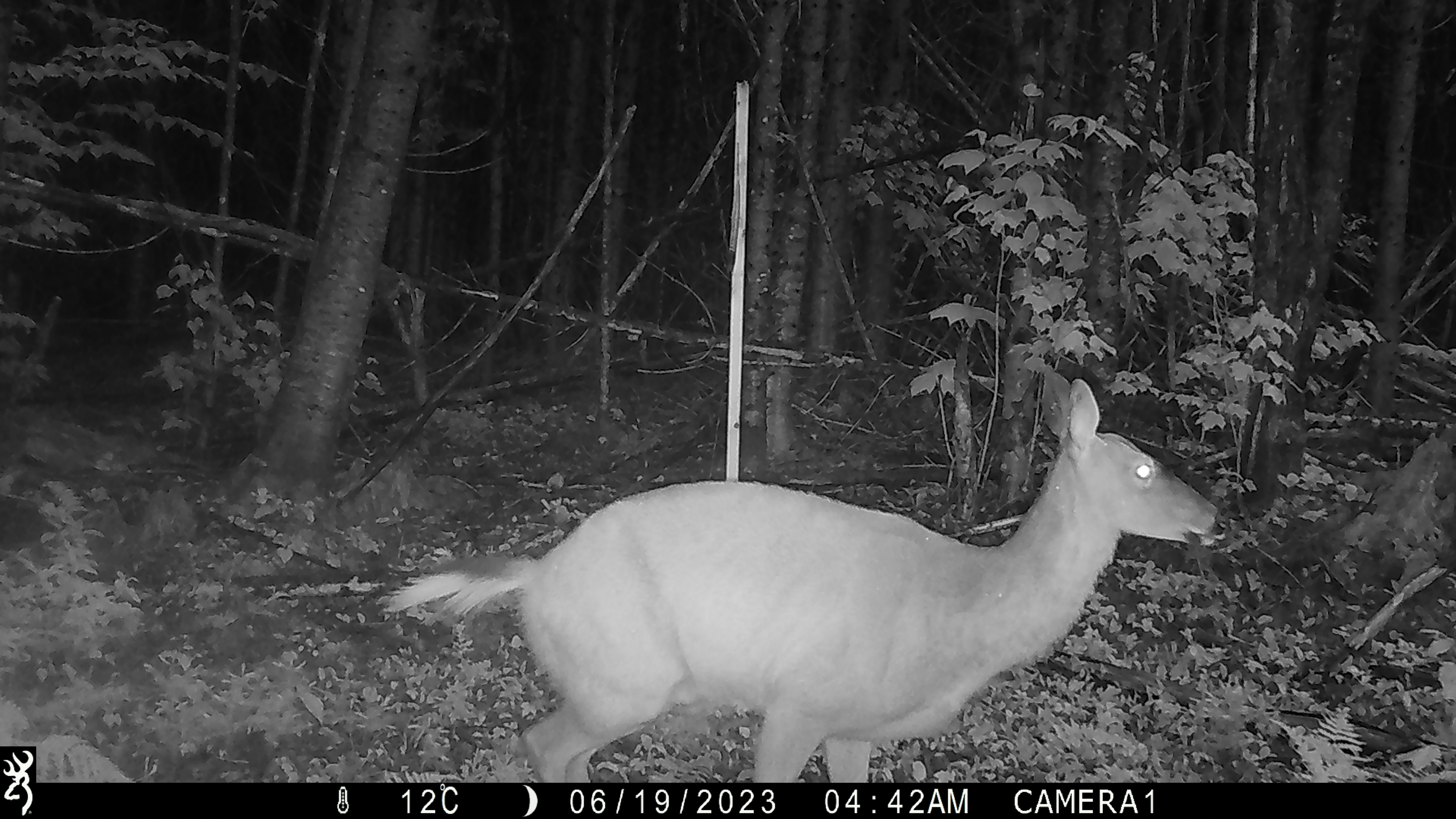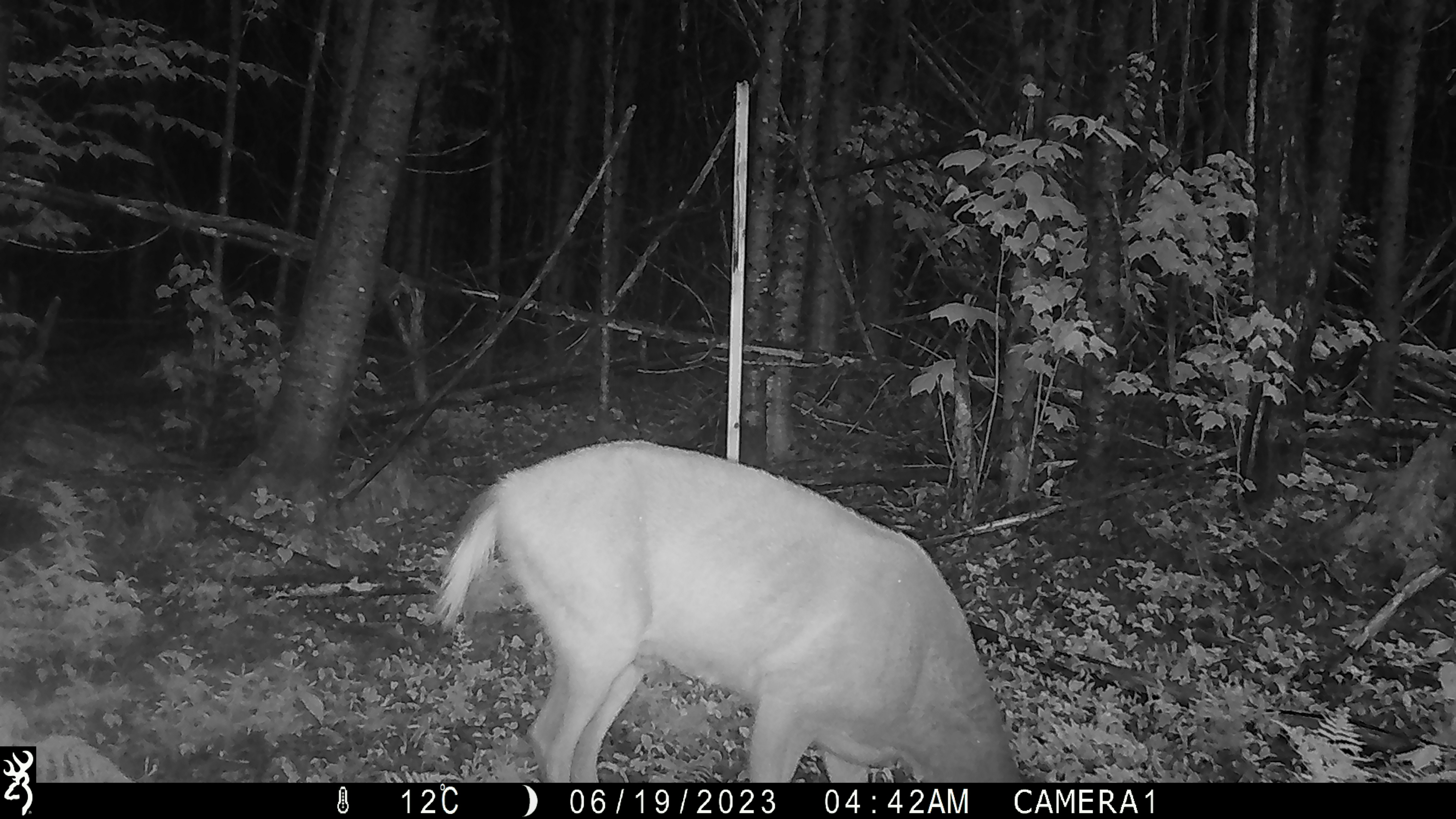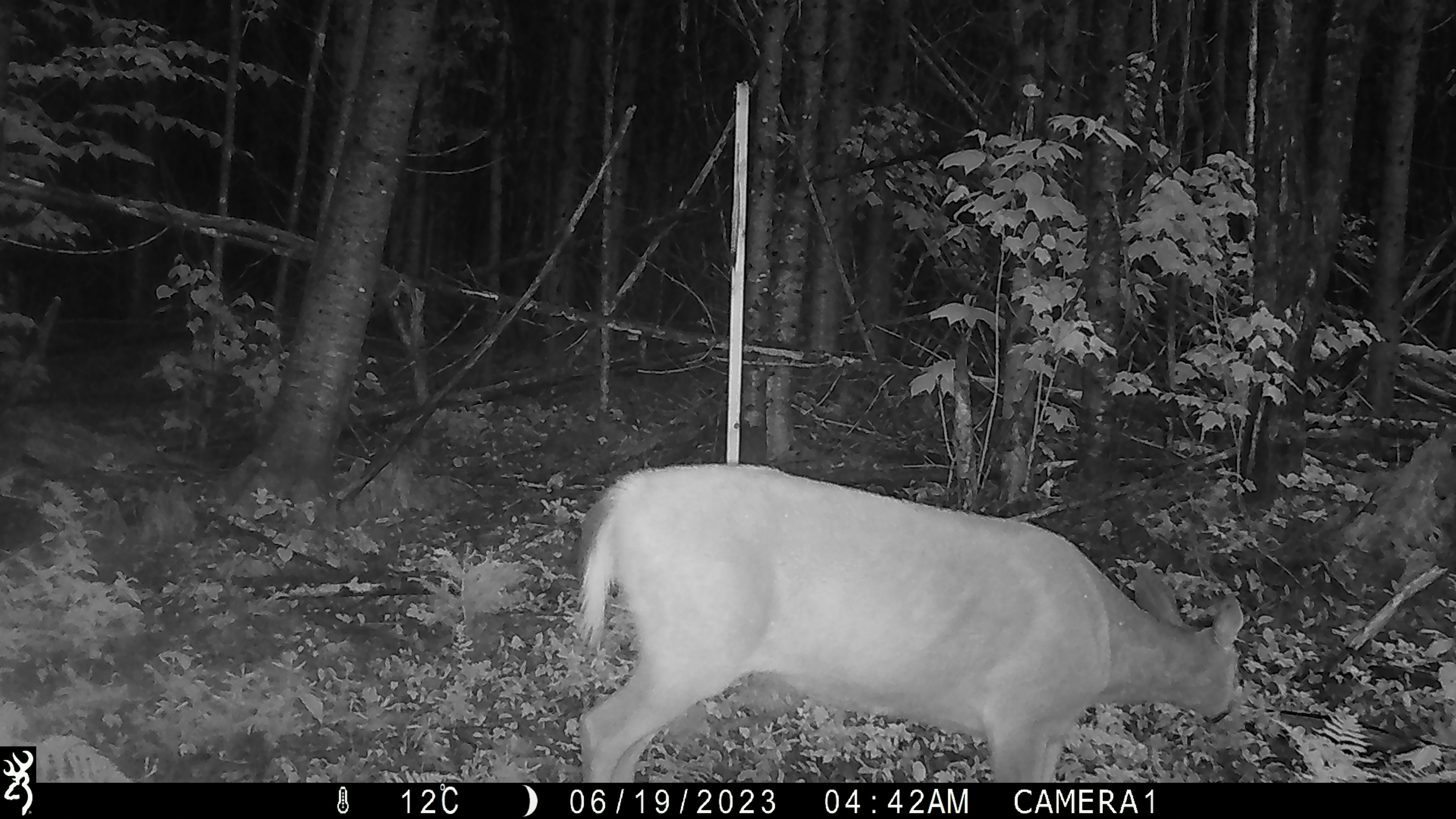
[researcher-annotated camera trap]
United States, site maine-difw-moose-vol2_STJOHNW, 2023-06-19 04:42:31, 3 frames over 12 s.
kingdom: Animalia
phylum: Chordata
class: Mammalia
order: Artiodactyla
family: Cervidae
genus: Odocoileus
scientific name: Odocoileus virginianus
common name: white-tailed deer